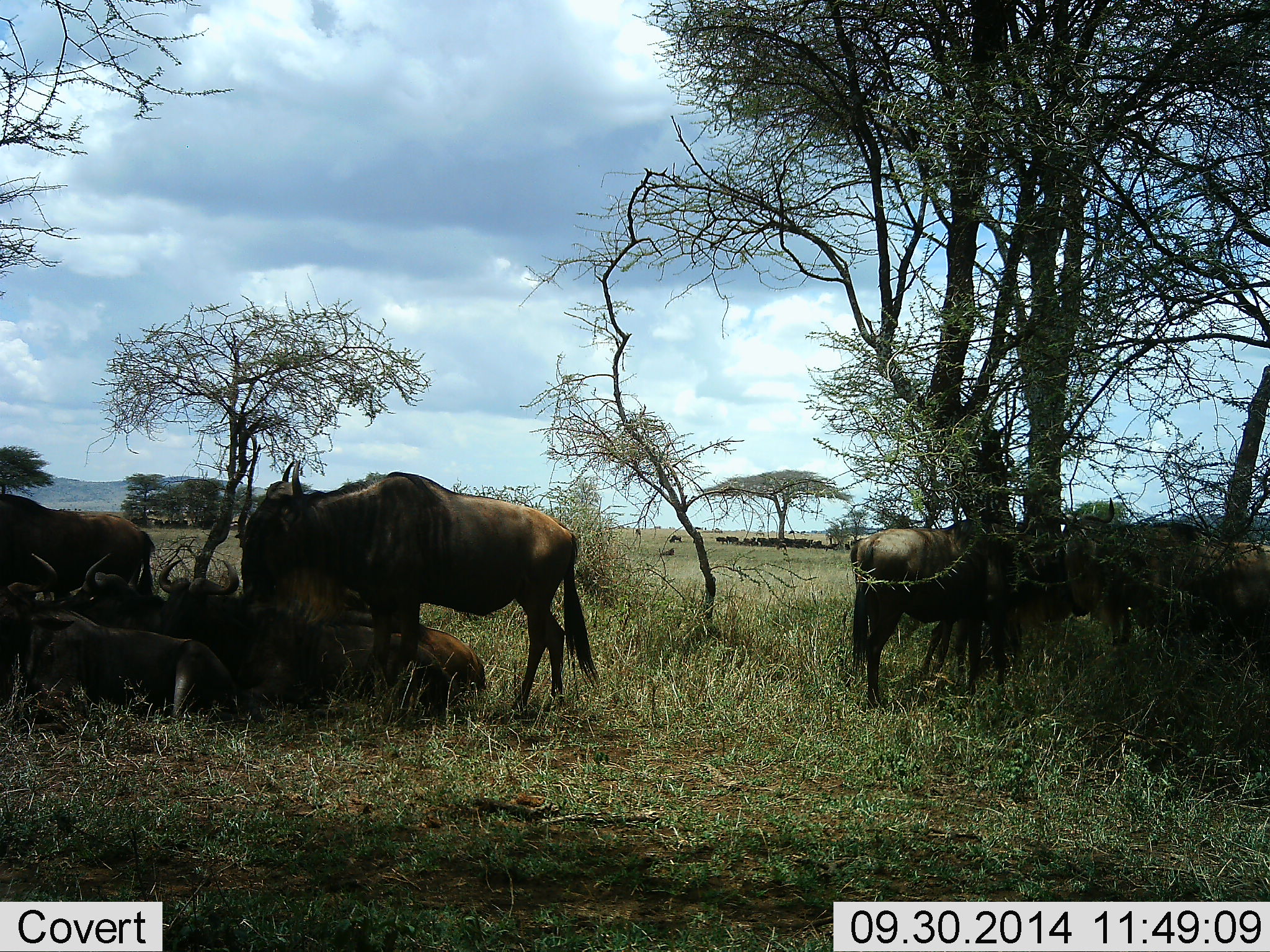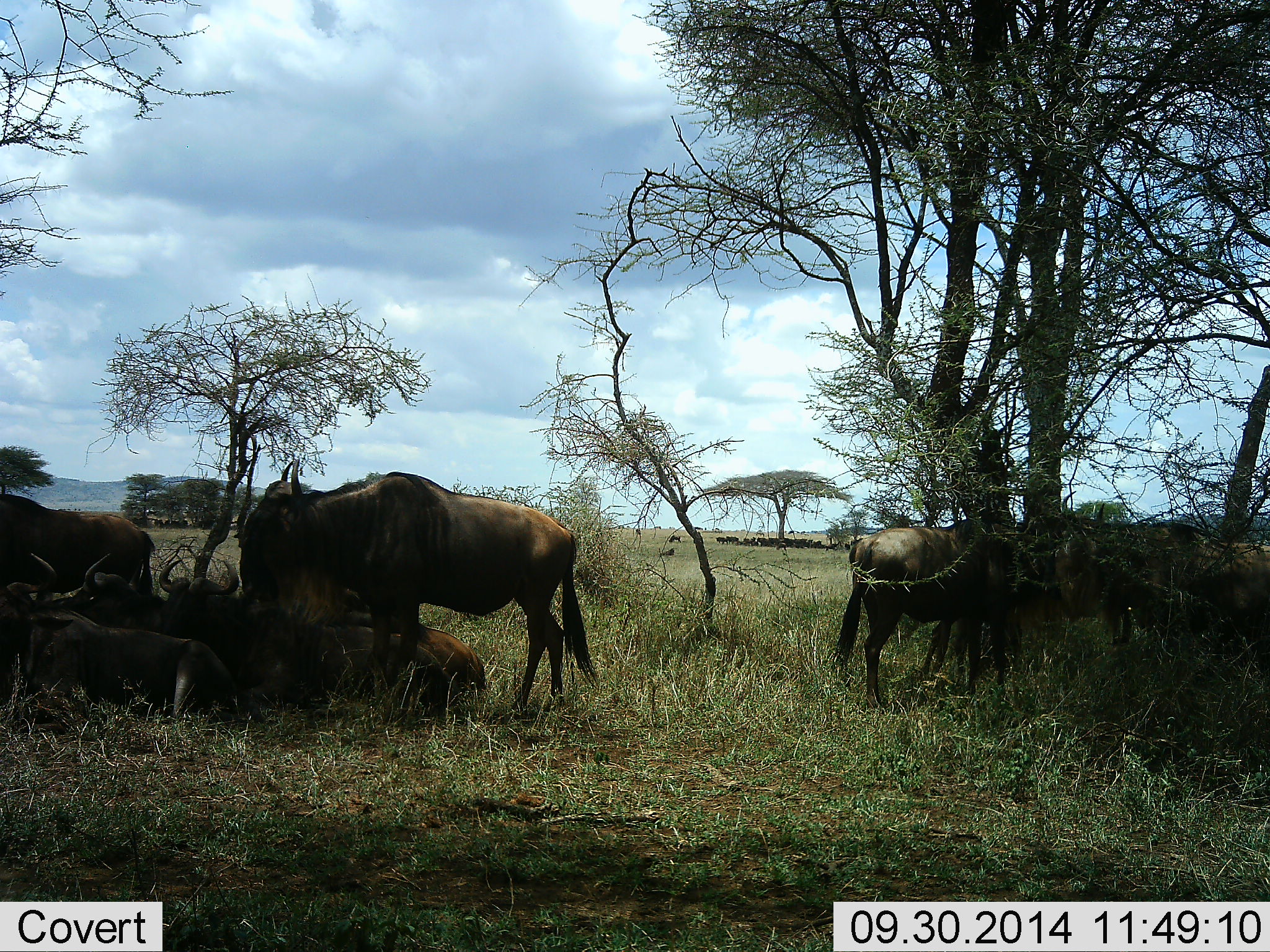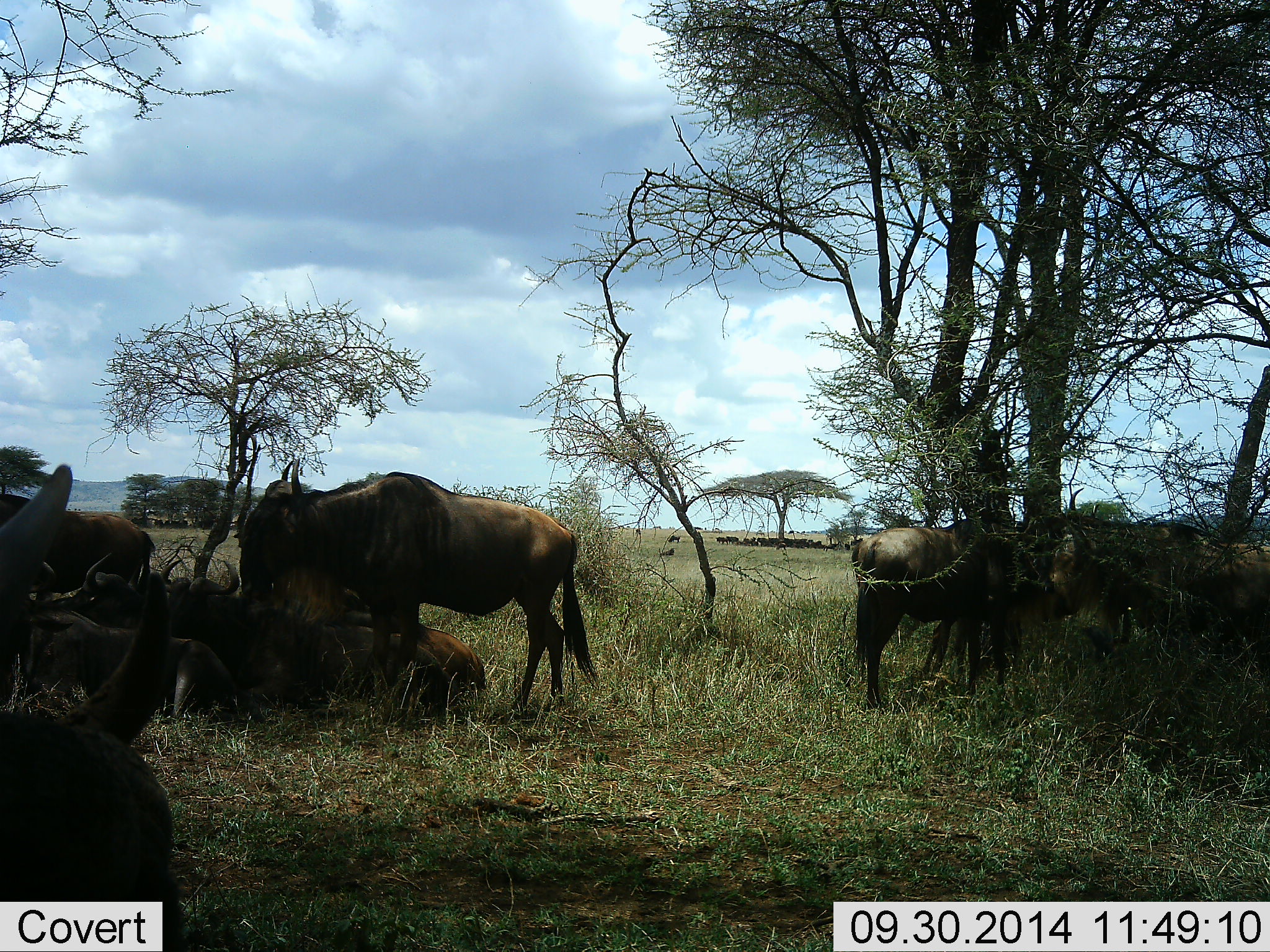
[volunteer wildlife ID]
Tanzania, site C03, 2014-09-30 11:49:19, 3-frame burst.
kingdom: Animalia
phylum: Chordata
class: Mammalia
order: Artiodactyla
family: Bovidae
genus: Connochaetes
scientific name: Connochaetes taurinus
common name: blue wildebeest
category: wildebeest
Wildebeest (blue wildebeest) (Connochaetes taurinus), count 9. Behavior (volunteer vote fractions): standing 80%, resting 90%, moving 20%, interacting 0%. Young present (vote fraction): 0%. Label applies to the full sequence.